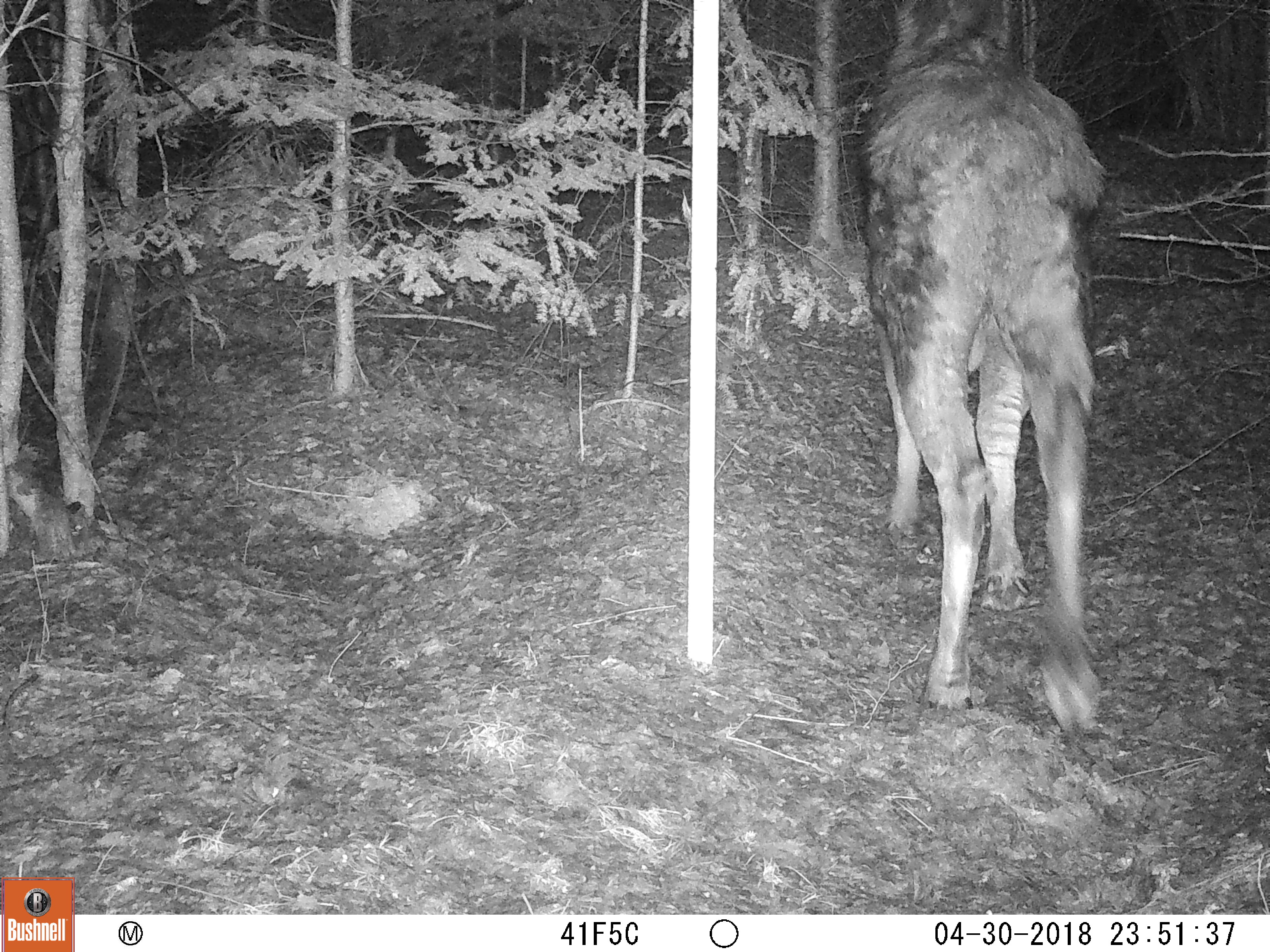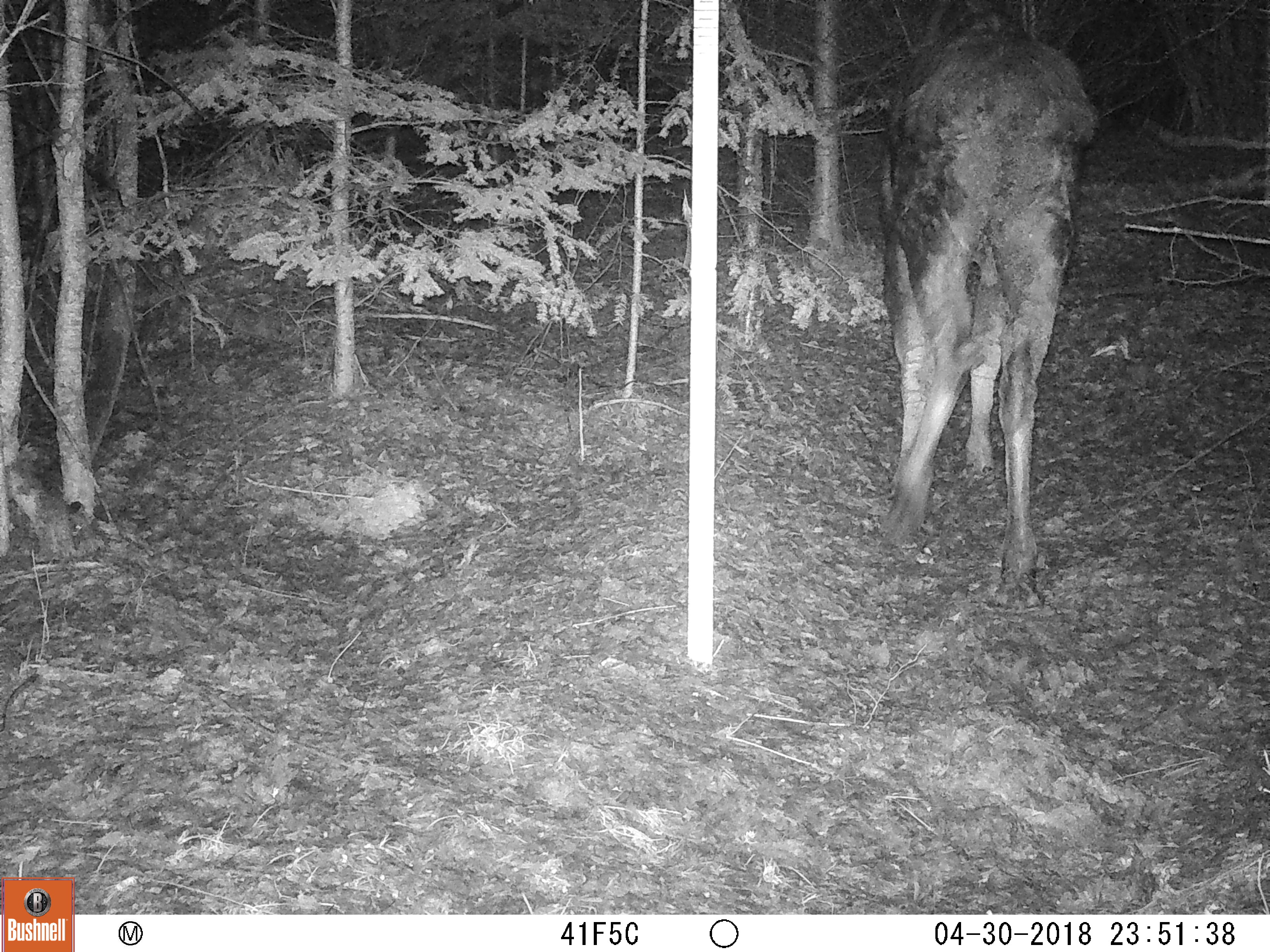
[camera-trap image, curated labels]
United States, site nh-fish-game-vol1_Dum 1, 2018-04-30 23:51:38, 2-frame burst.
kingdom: Animalia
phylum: Chordata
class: Mammalia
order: Artiodactyla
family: Cervidae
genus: Alces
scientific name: Alces alces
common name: moose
Moose (Alces alces).